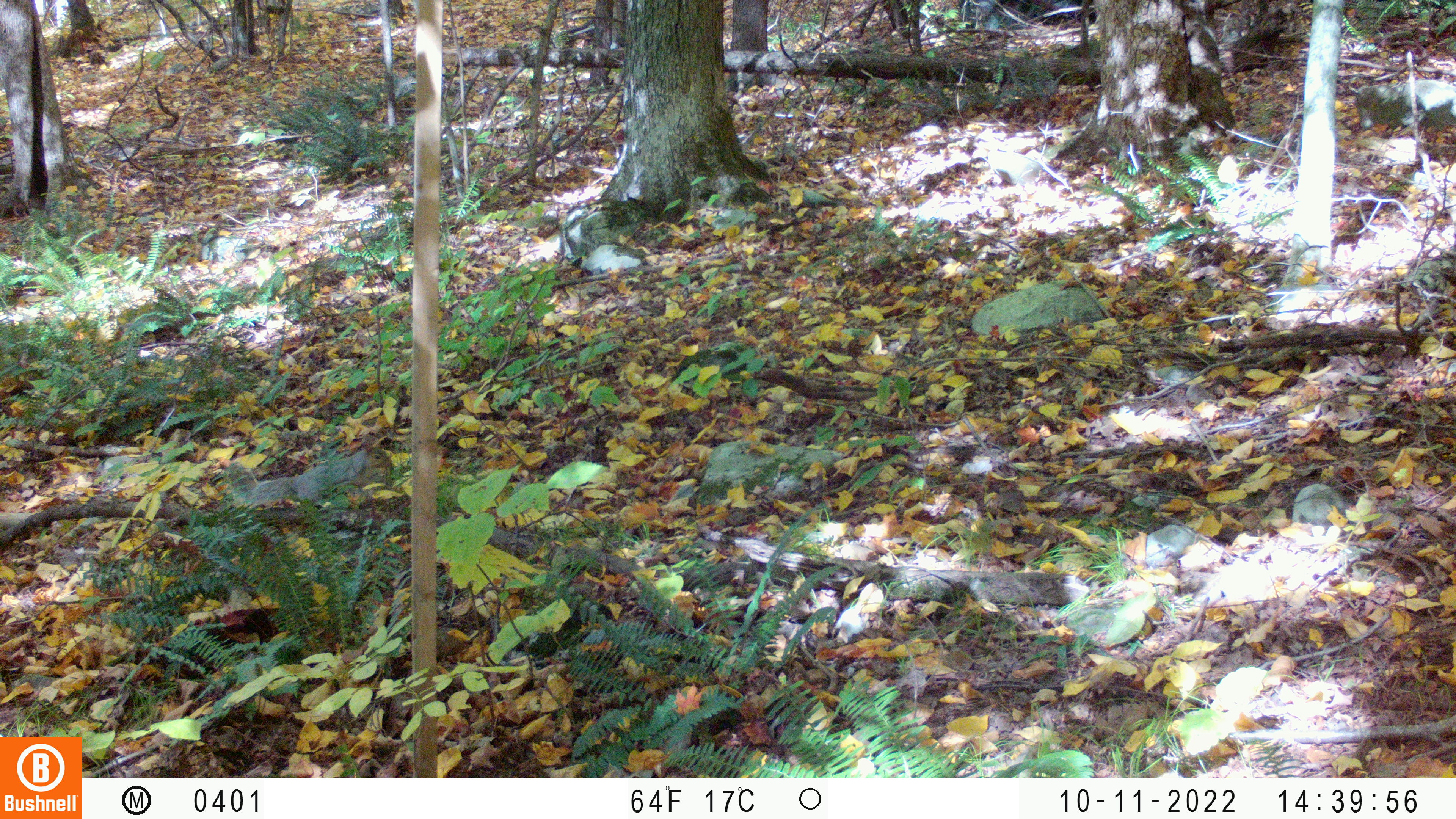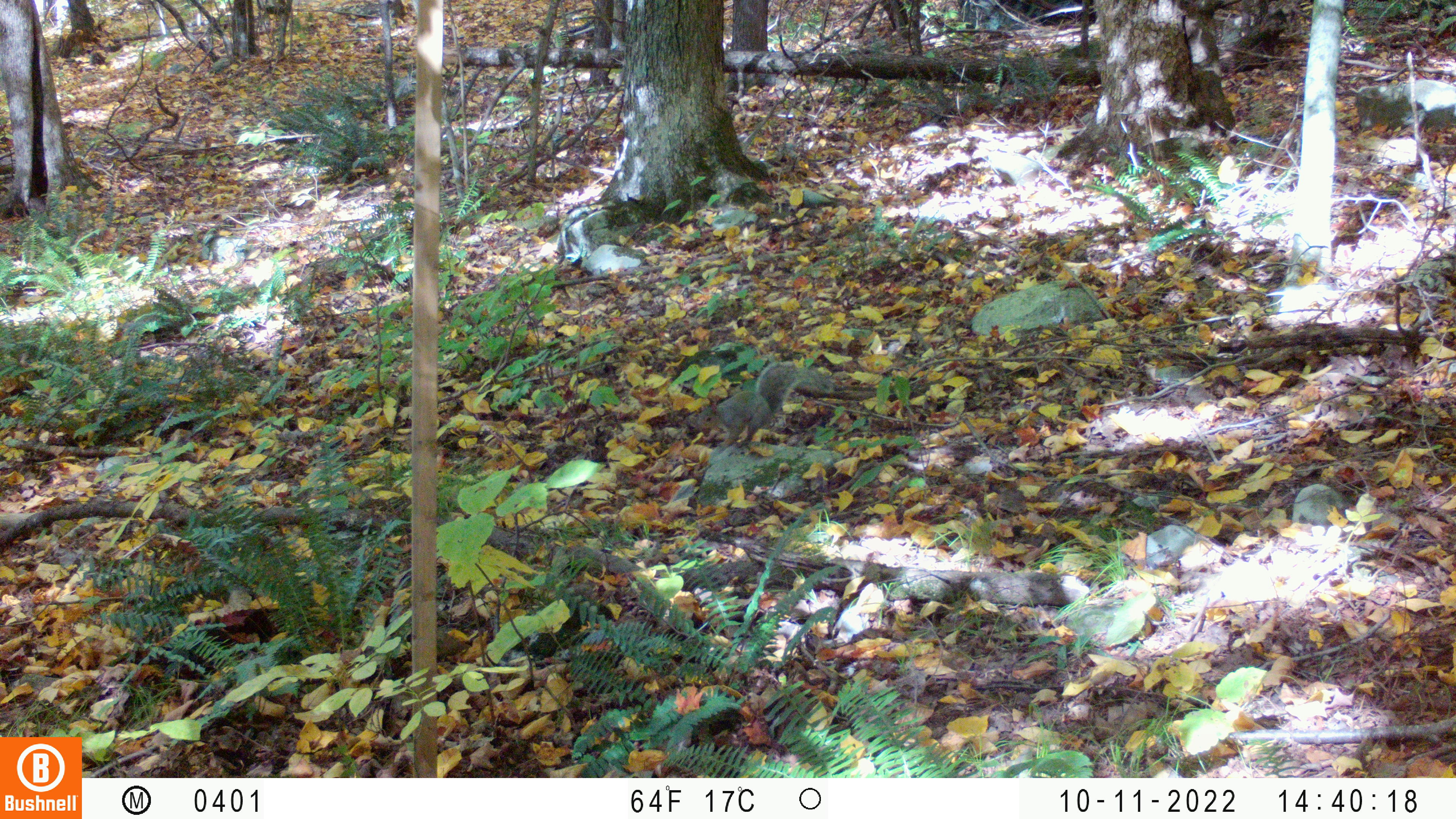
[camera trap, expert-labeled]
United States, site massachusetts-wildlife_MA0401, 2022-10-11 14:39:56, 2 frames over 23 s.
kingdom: Animalia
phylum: Chordata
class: Mammalia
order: Rodentia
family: Sciuridae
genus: Sciurus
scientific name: Sciurus carolinensis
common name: gray squirrel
Gray squirrel (Sciurus carolinensis).